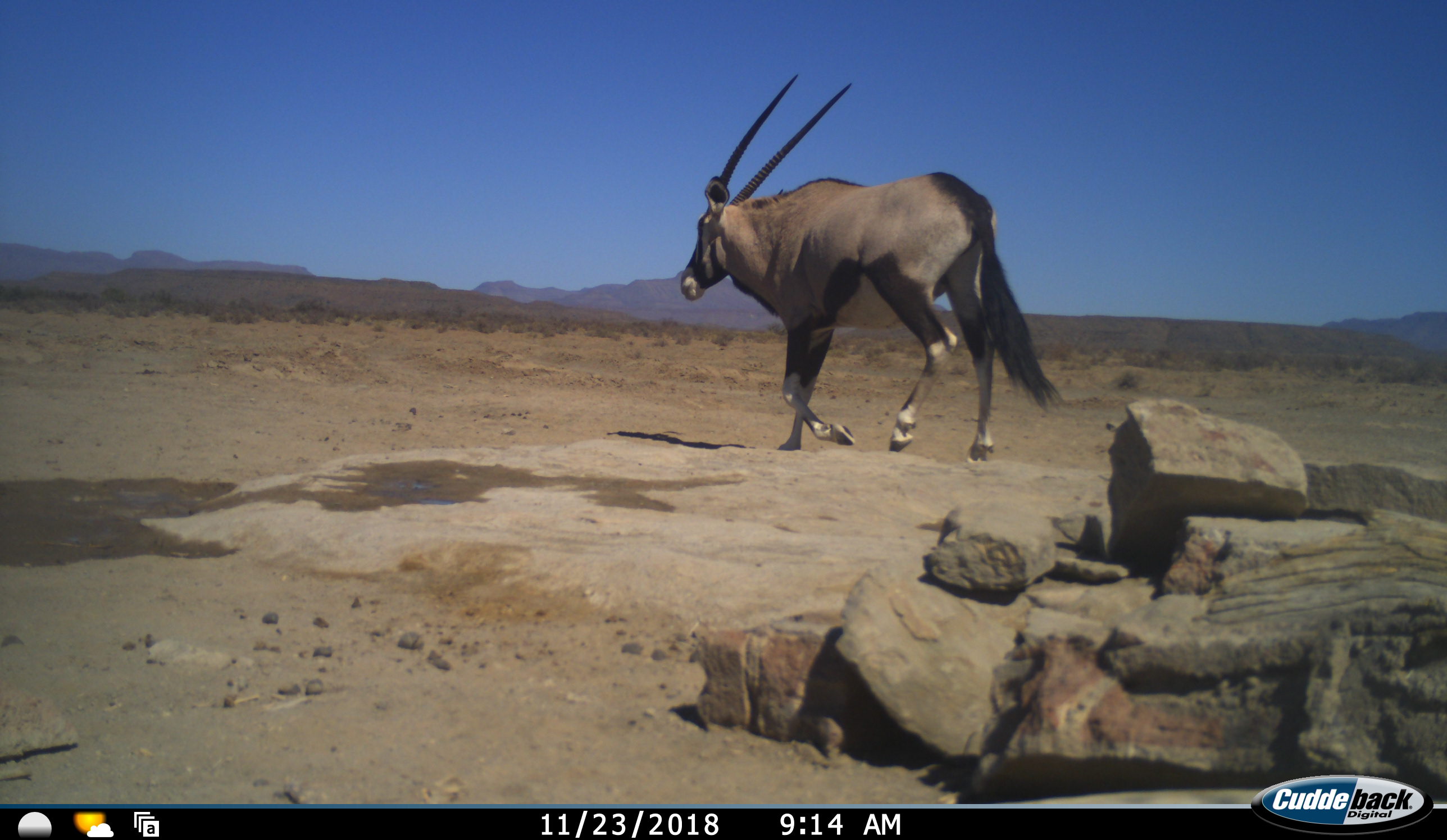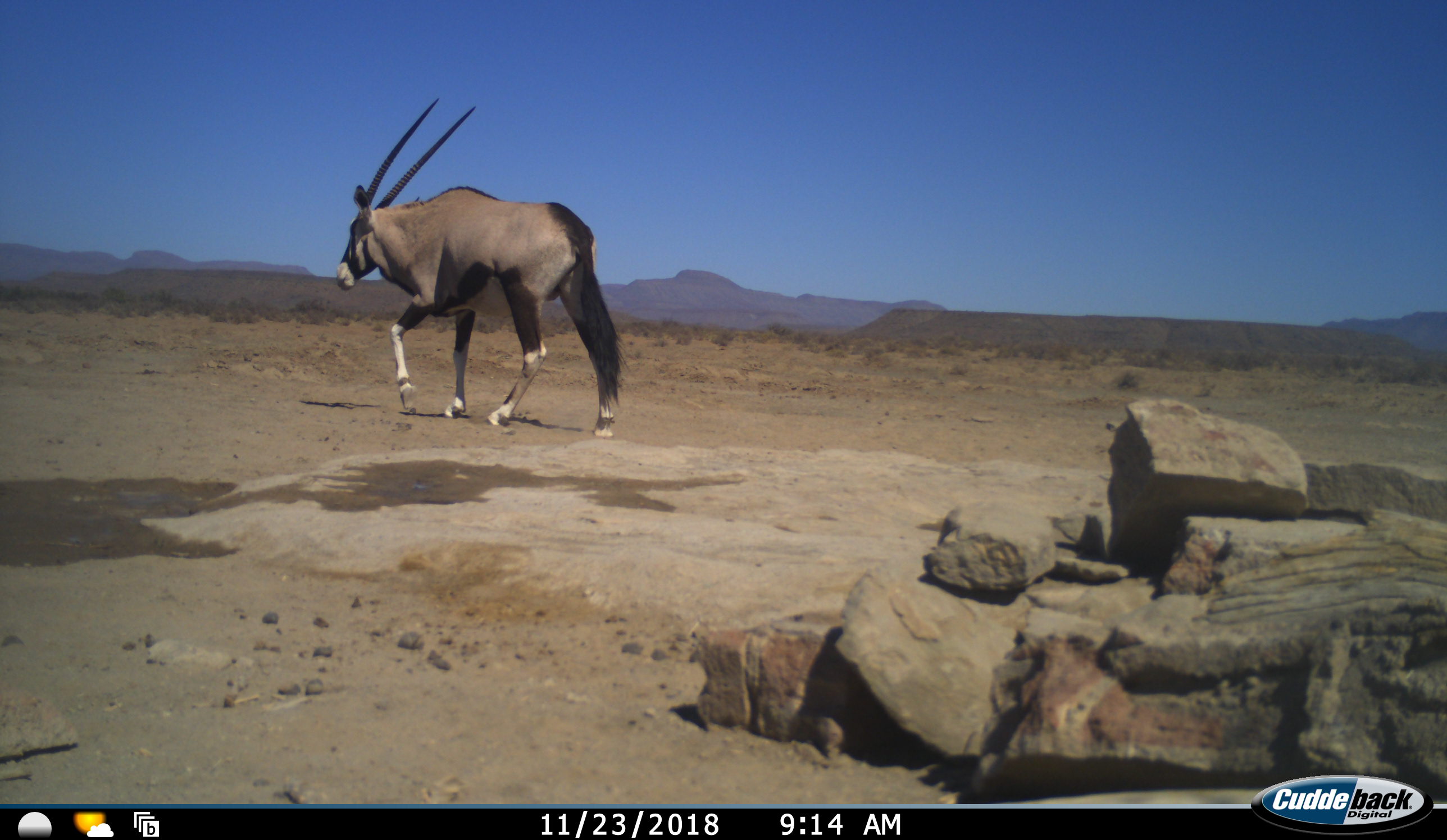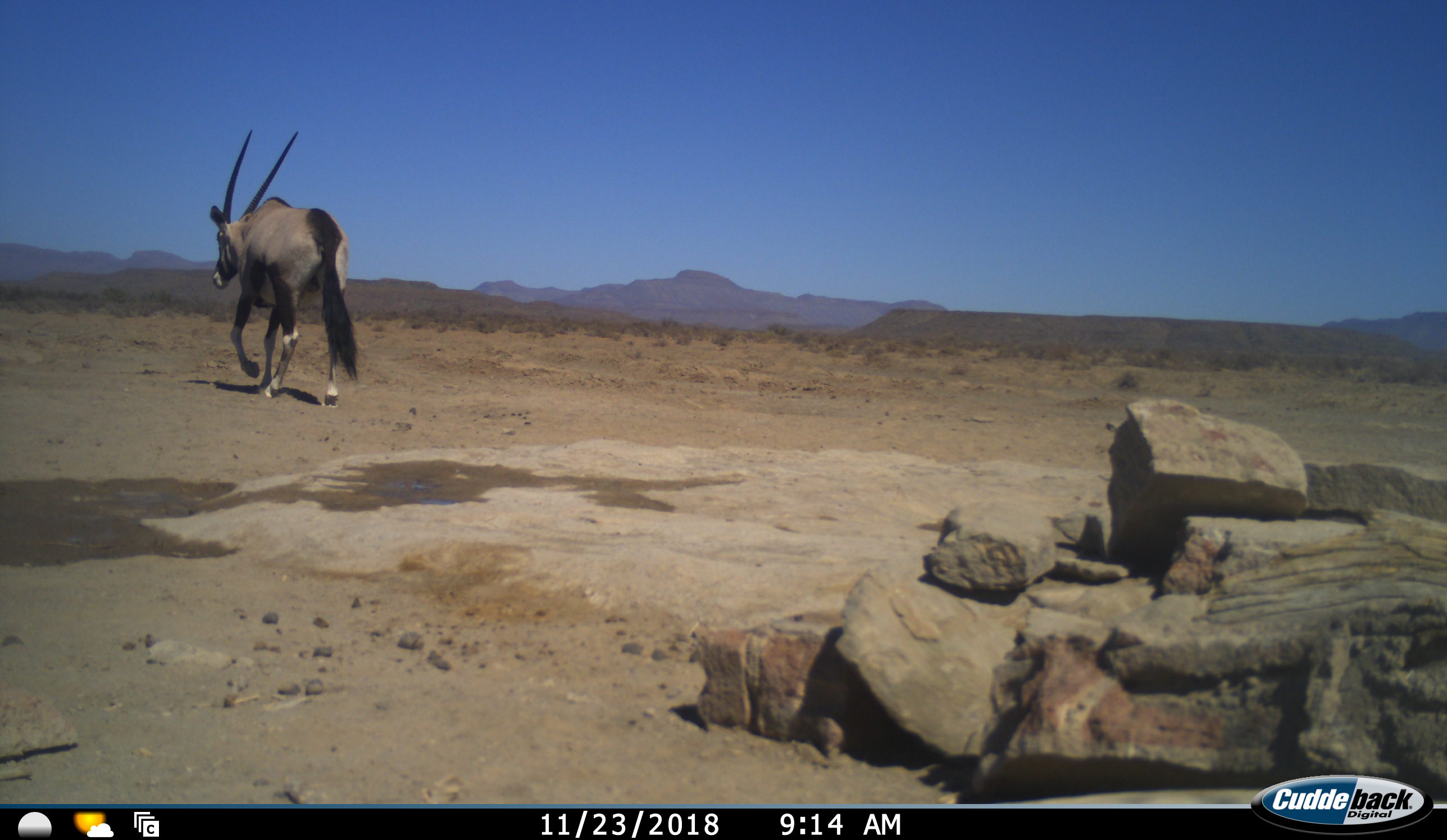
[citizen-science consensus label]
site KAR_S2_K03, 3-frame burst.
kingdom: Animalia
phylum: Chordata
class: Mammalia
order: Artiodactyla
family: Bovidae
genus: Oryx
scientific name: Oryx gazella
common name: gemsbok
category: oryx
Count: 1.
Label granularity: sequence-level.